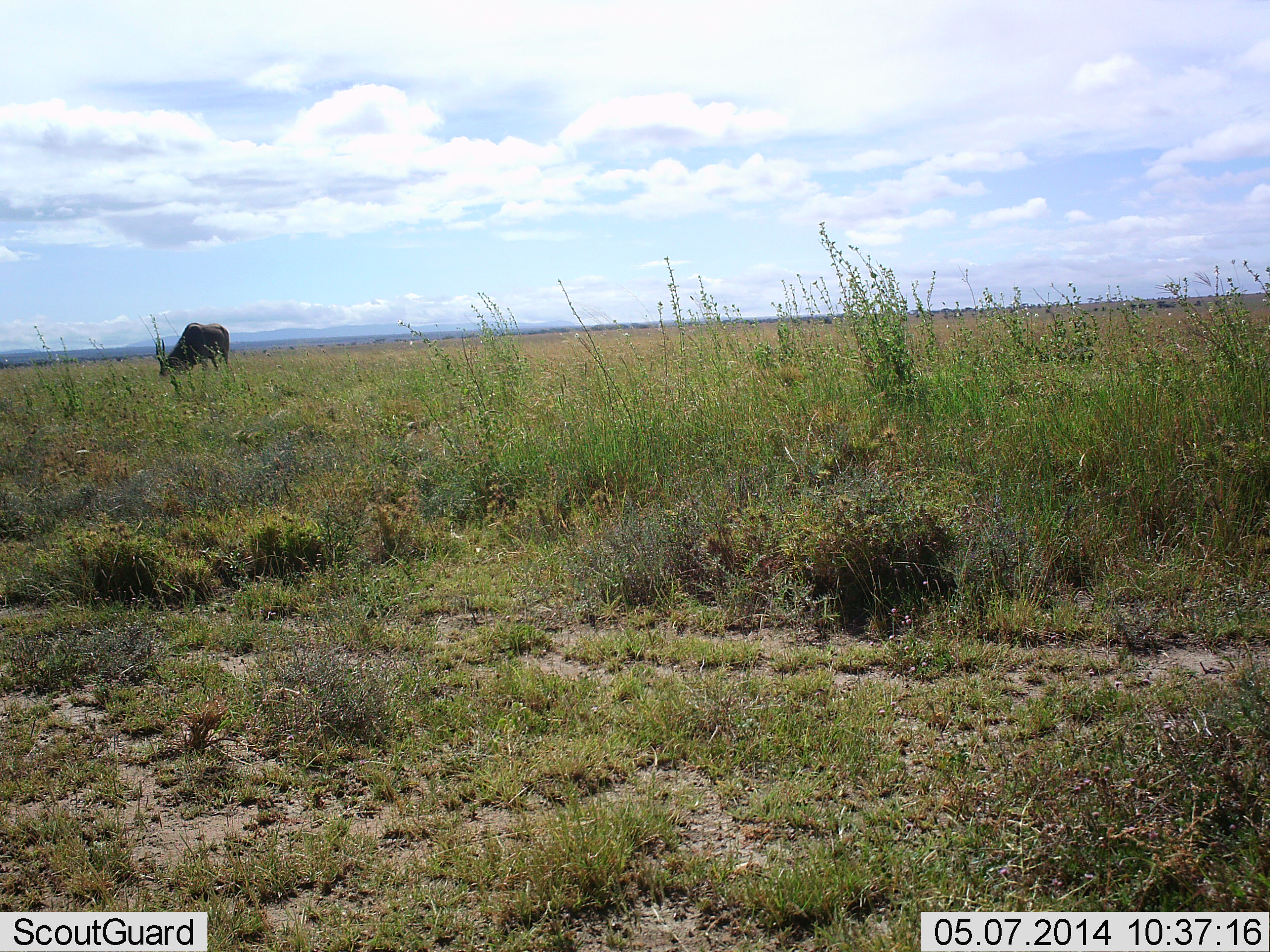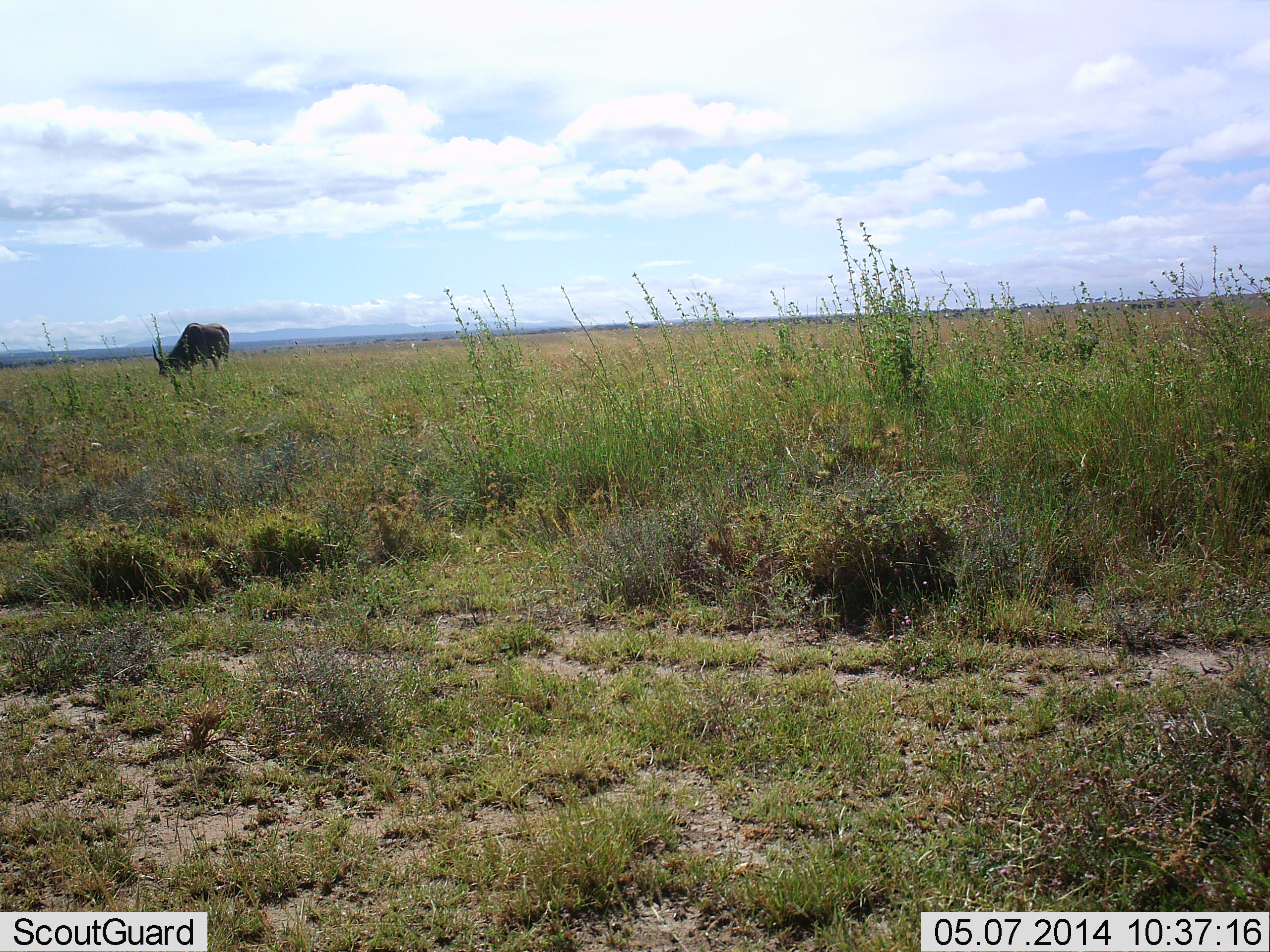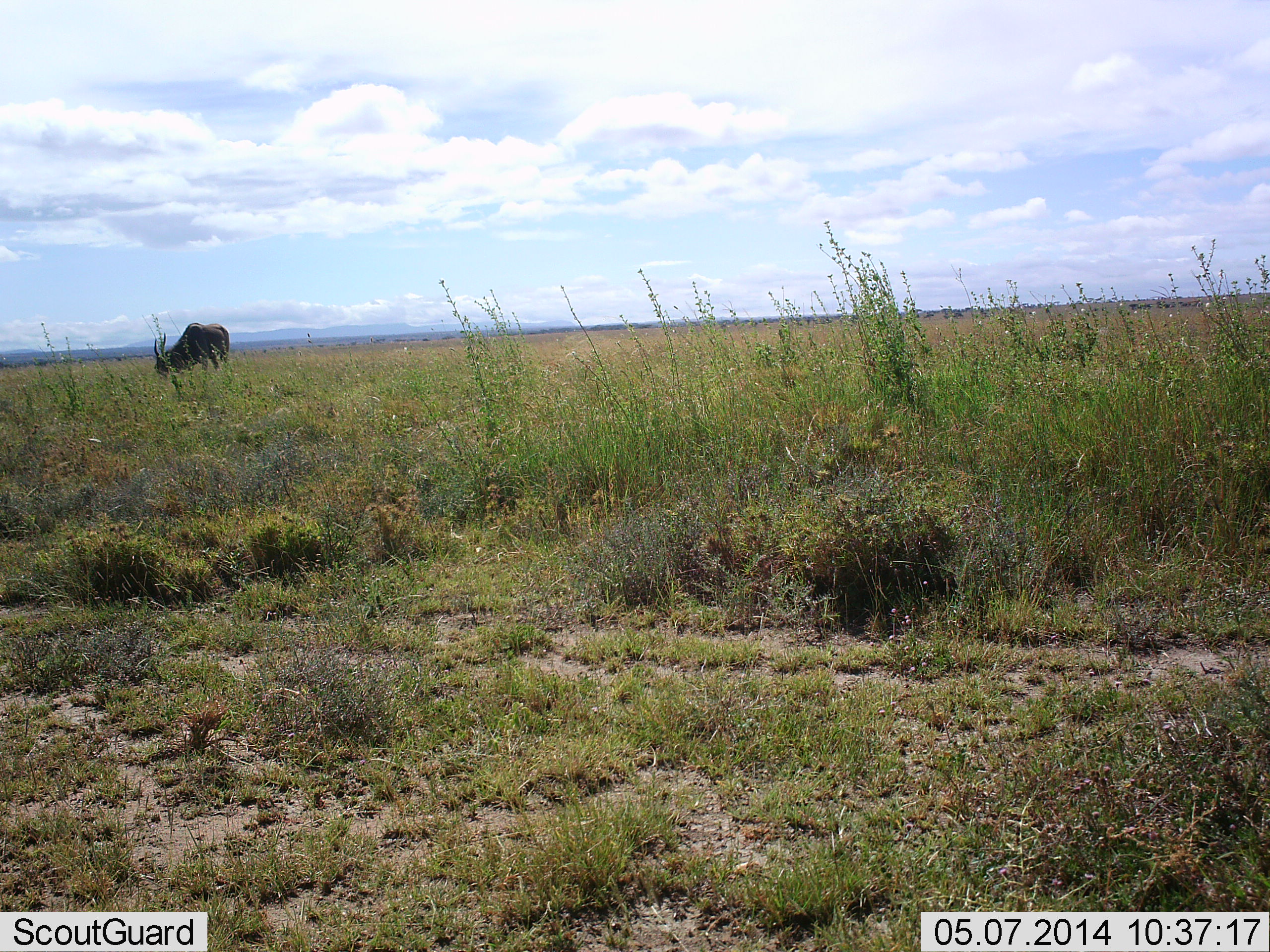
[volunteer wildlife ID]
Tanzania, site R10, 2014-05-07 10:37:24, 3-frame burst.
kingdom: Animalia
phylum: Chordata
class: Mammalia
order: Artiodactyla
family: Bovidae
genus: Tragelaphus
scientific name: Tragelaphus oryx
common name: eland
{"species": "eland (Tragelaphus oryx)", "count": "1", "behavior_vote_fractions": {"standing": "14%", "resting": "0%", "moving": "0%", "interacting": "0%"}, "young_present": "0%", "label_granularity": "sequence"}